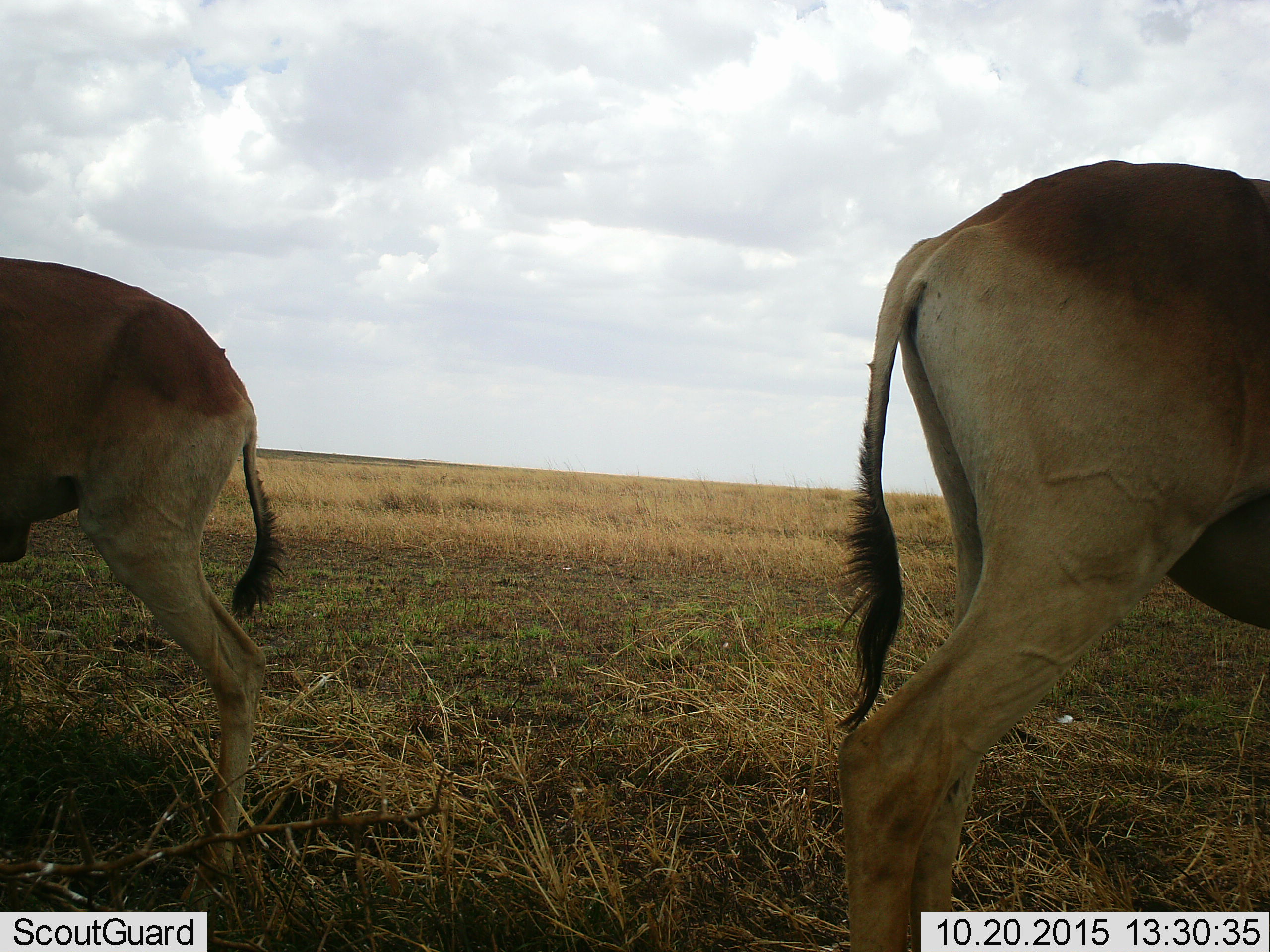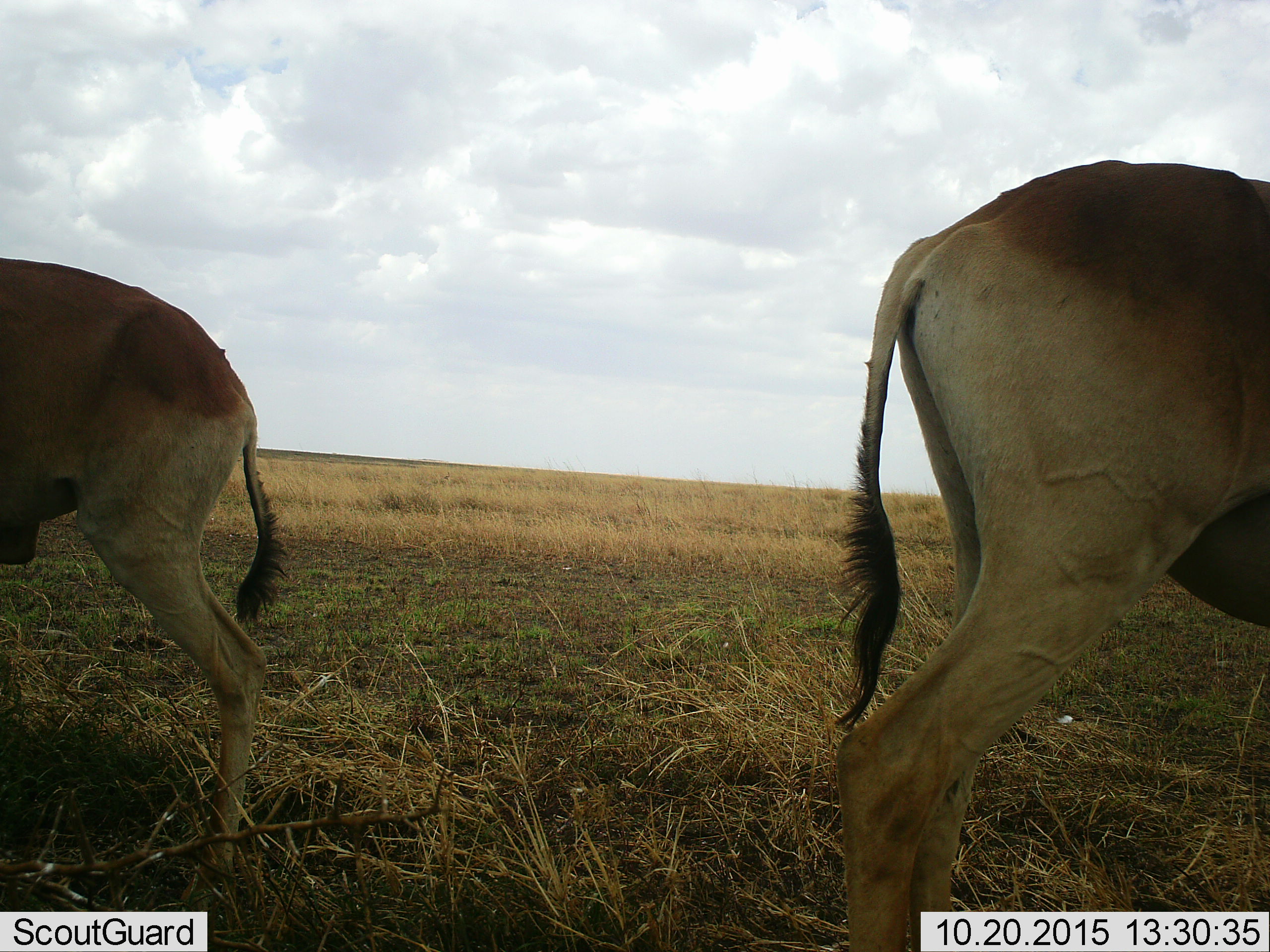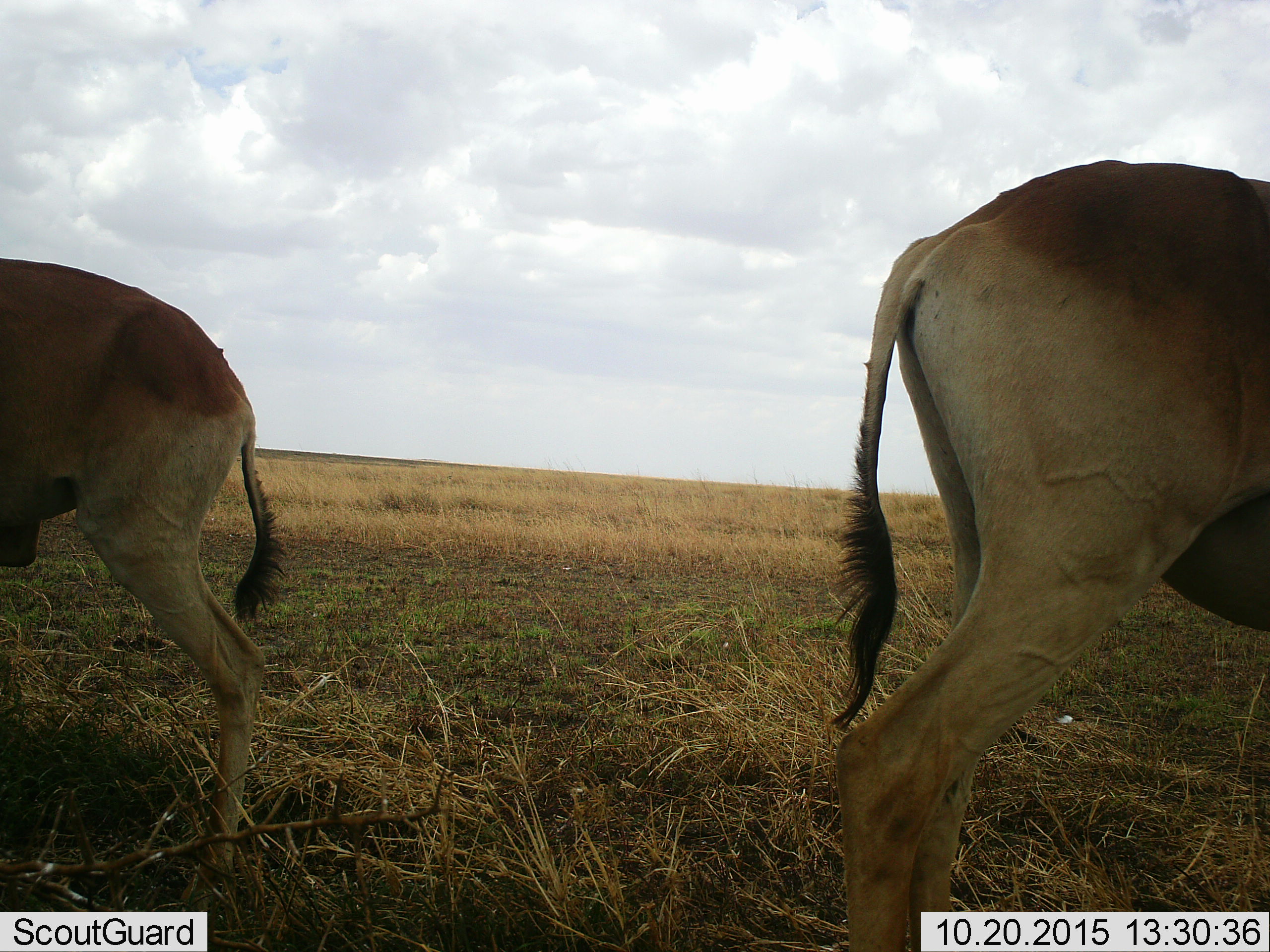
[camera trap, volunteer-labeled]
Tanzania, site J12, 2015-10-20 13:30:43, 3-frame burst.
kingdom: Animalia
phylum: Chordata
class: Mammalia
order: Artiodactyla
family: Bovidae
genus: Alcelaphus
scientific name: Alcelaphus buselaphus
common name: hartebeest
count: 2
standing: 100%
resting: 0%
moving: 0%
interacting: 0%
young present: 0%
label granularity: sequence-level